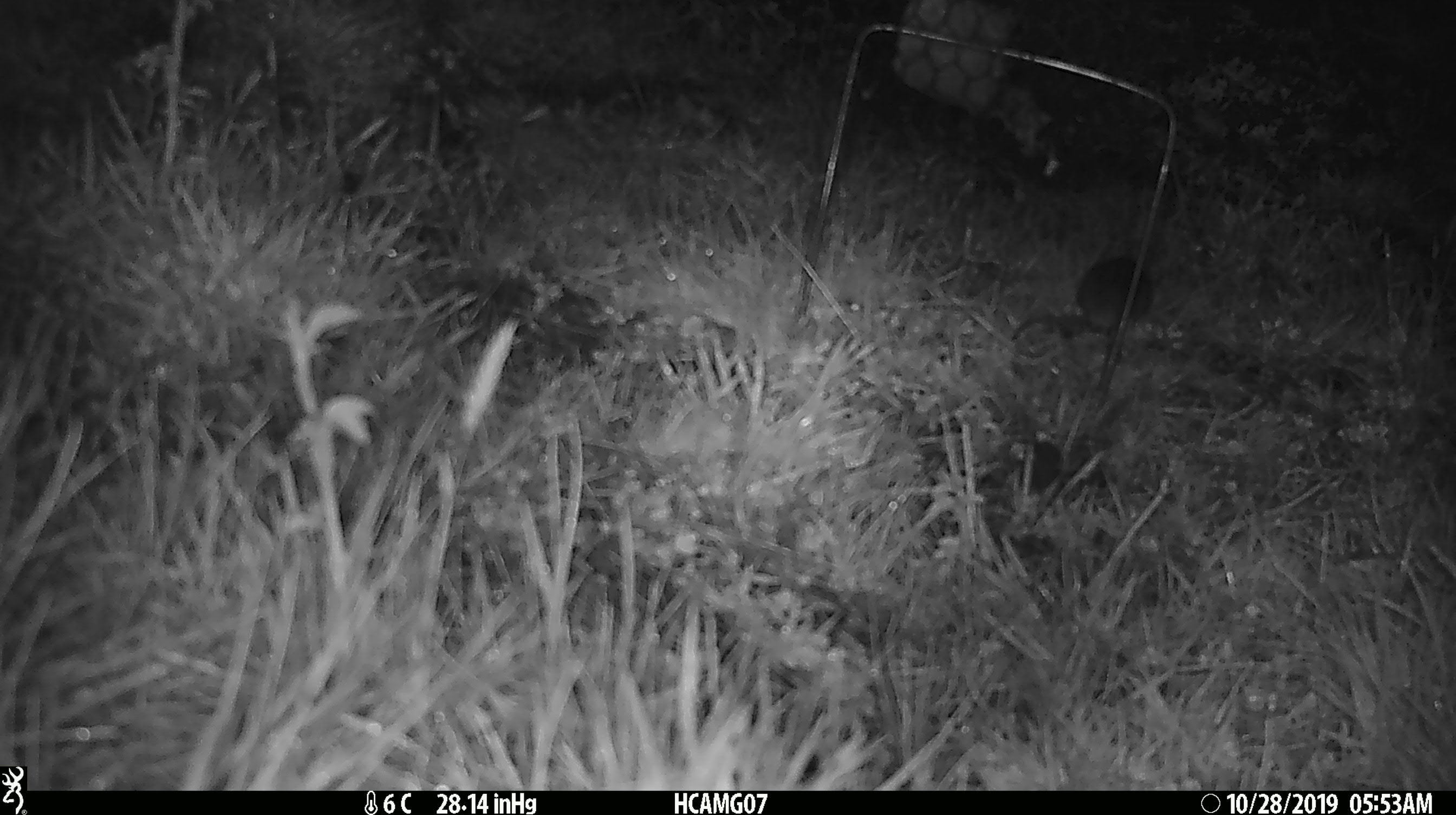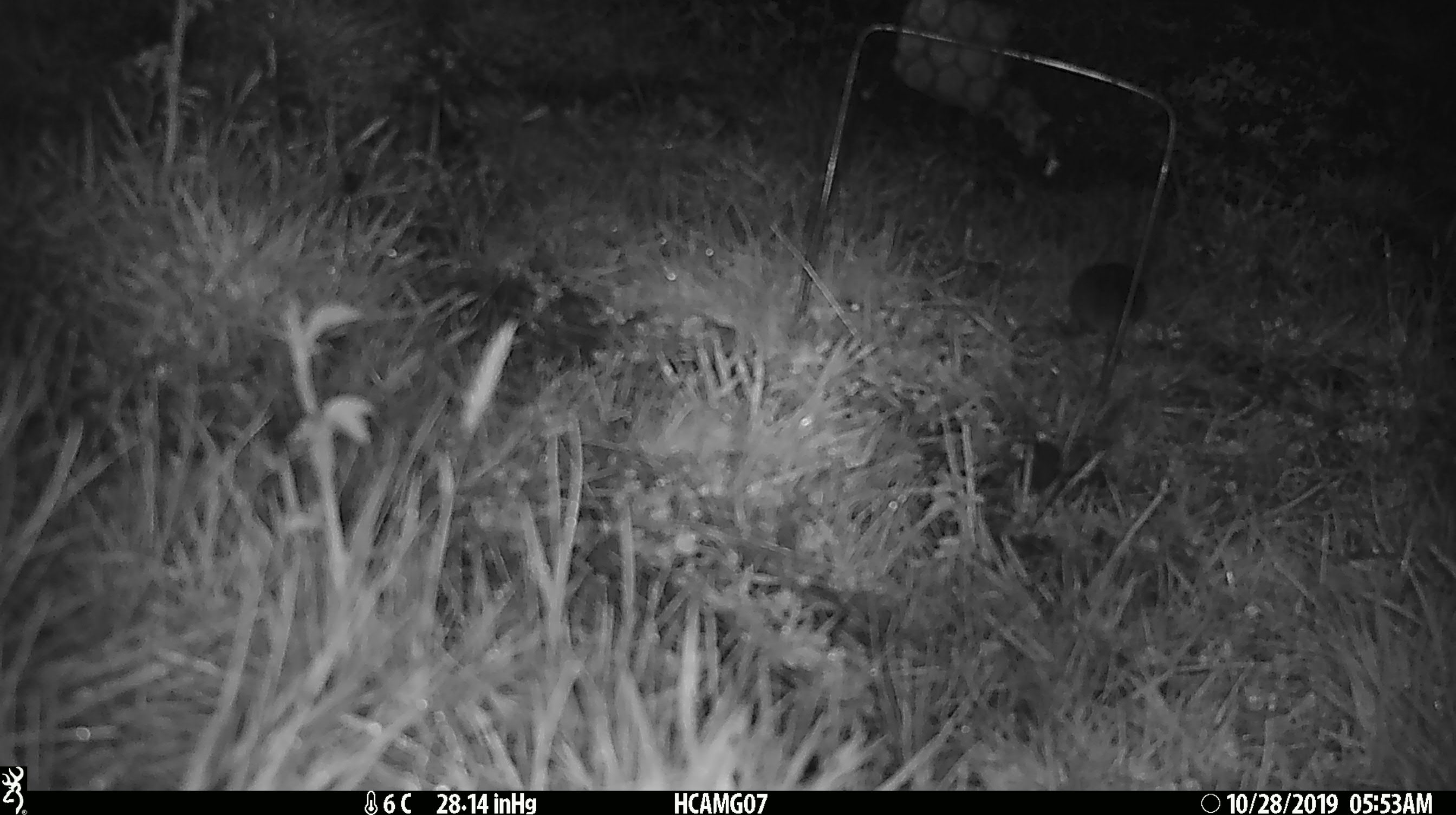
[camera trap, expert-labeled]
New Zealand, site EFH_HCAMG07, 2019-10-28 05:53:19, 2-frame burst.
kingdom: Animalia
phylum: Chordata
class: Mammalia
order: Rodentia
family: Muridae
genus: Mus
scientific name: Mus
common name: mouse